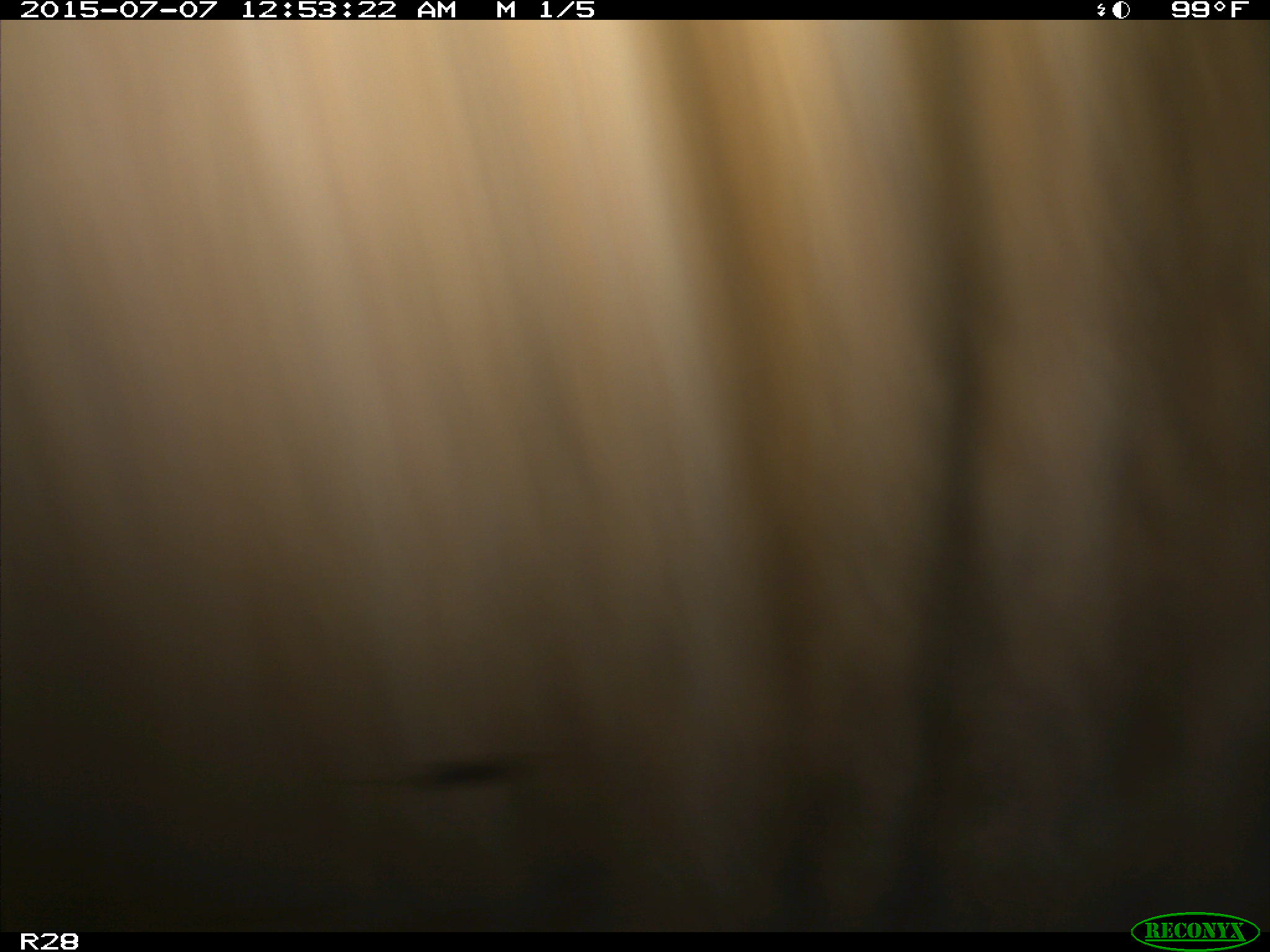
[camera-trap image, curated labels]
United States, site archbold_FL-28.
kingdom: Animalia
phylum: Chordata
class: Mammalia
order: Artiodactyla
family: Bovidae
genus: Bos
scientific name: Bos taurus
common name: domestic cow